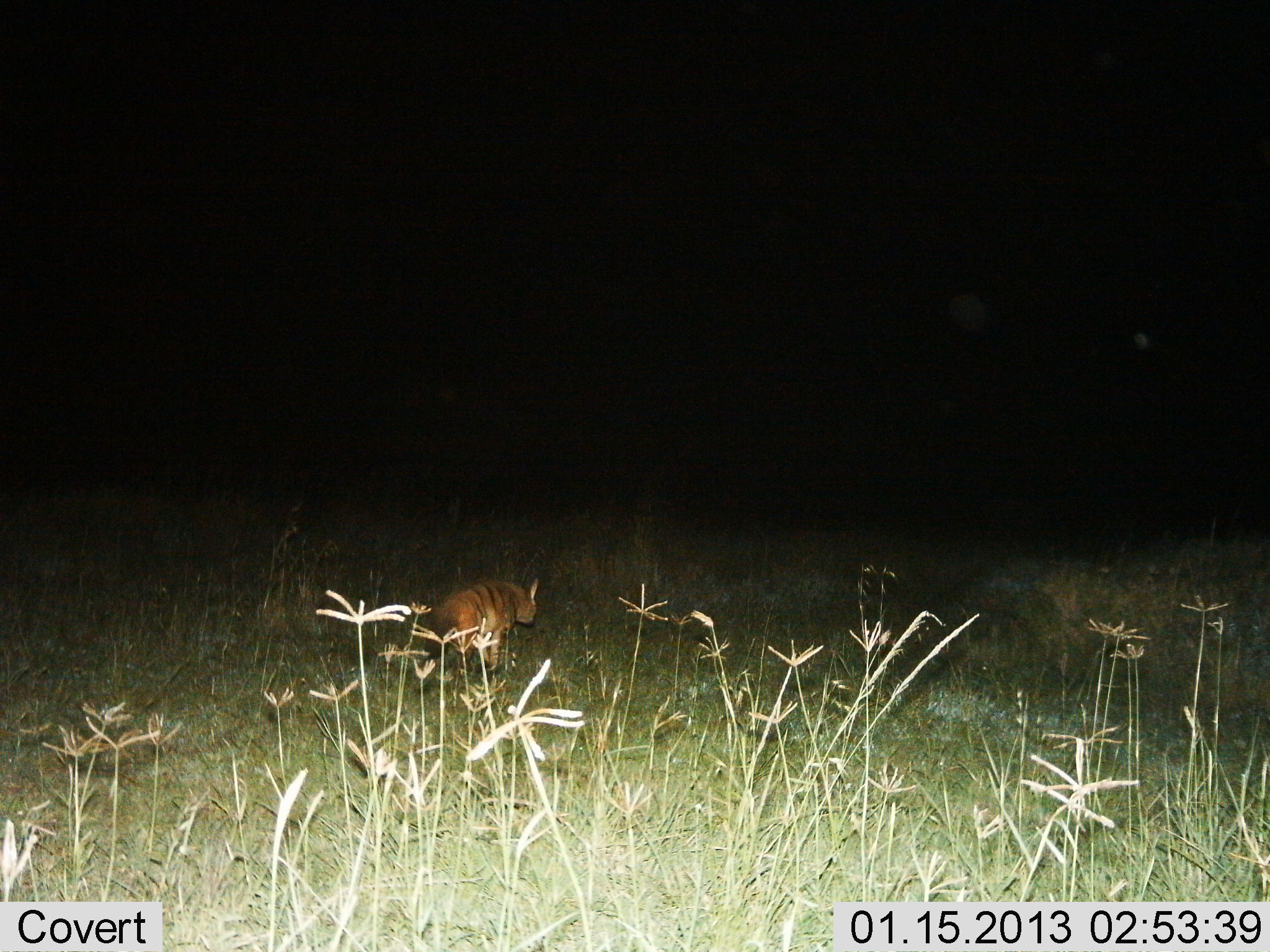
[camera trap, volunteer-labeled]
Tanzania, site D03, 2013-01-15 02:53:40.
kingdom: Animalia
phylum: Chordata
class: Mammalia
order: Carnivora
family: Hyaenidae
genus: Proteles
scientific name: Proteles cristatus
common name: aardwolf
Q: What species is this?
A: Aardwolf (Proteles cristatus).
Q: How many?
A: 1.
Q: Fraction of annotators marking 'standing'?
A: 19%.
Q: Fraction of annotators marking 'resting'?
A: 0%.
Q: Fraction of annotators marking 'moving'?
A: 81%.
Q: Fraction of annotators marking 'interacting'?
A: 0%.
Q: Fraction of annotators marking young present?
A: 0%.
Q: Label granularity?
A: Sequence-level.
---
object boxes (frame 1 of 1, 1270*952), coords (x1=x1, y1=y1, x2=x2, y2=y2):
animal: (x1=414, y1=578, x2=539, y2=697)